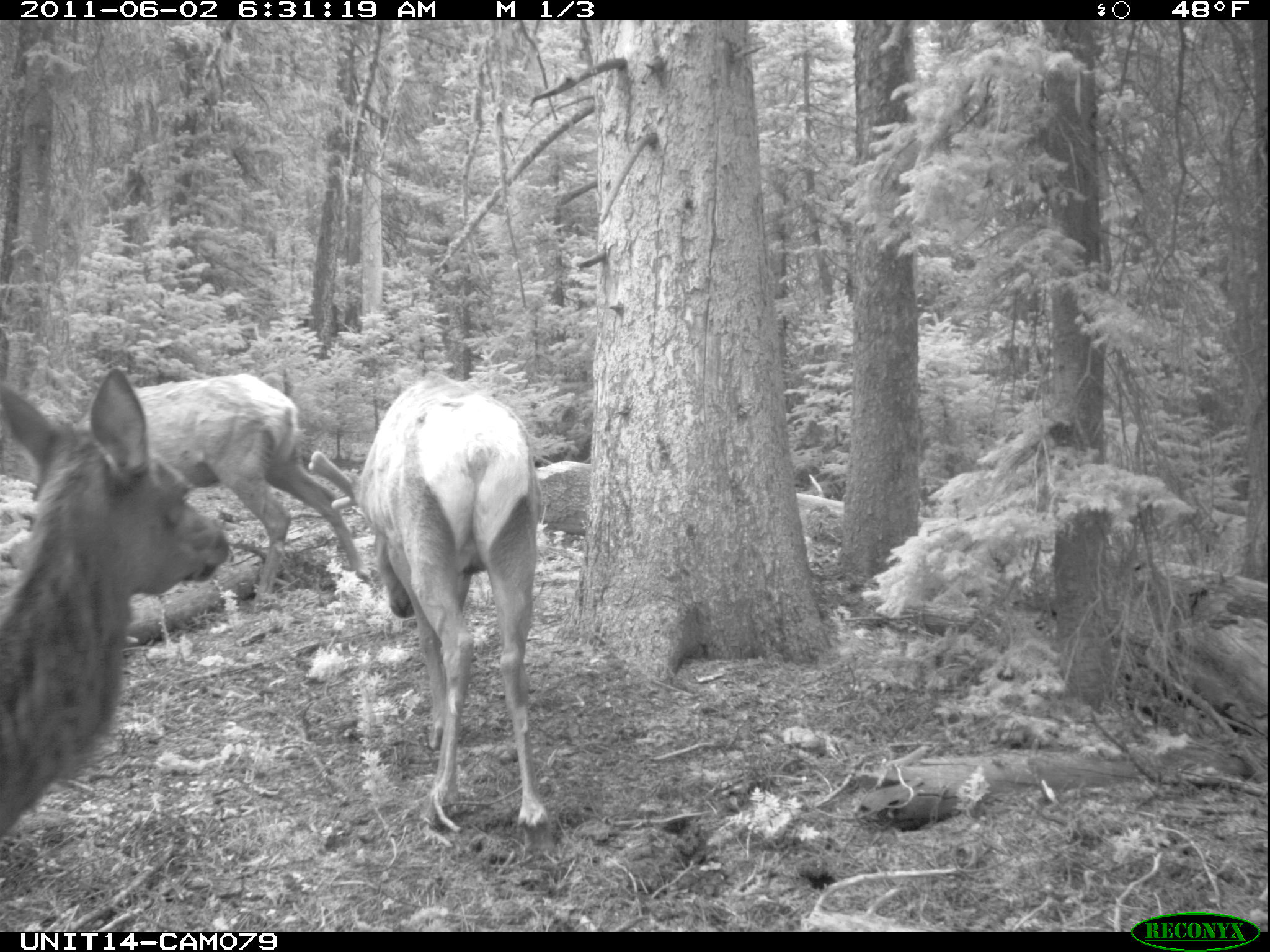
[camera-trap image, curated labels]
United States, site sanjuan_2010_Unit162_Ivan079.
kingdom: Animalia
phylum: Chordata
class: Mammalia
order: Artiodactyla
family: Cervidae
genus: Cervus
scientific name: Cervus elaphus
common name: red deer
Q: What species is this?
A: Cervus elaphus (red deer).